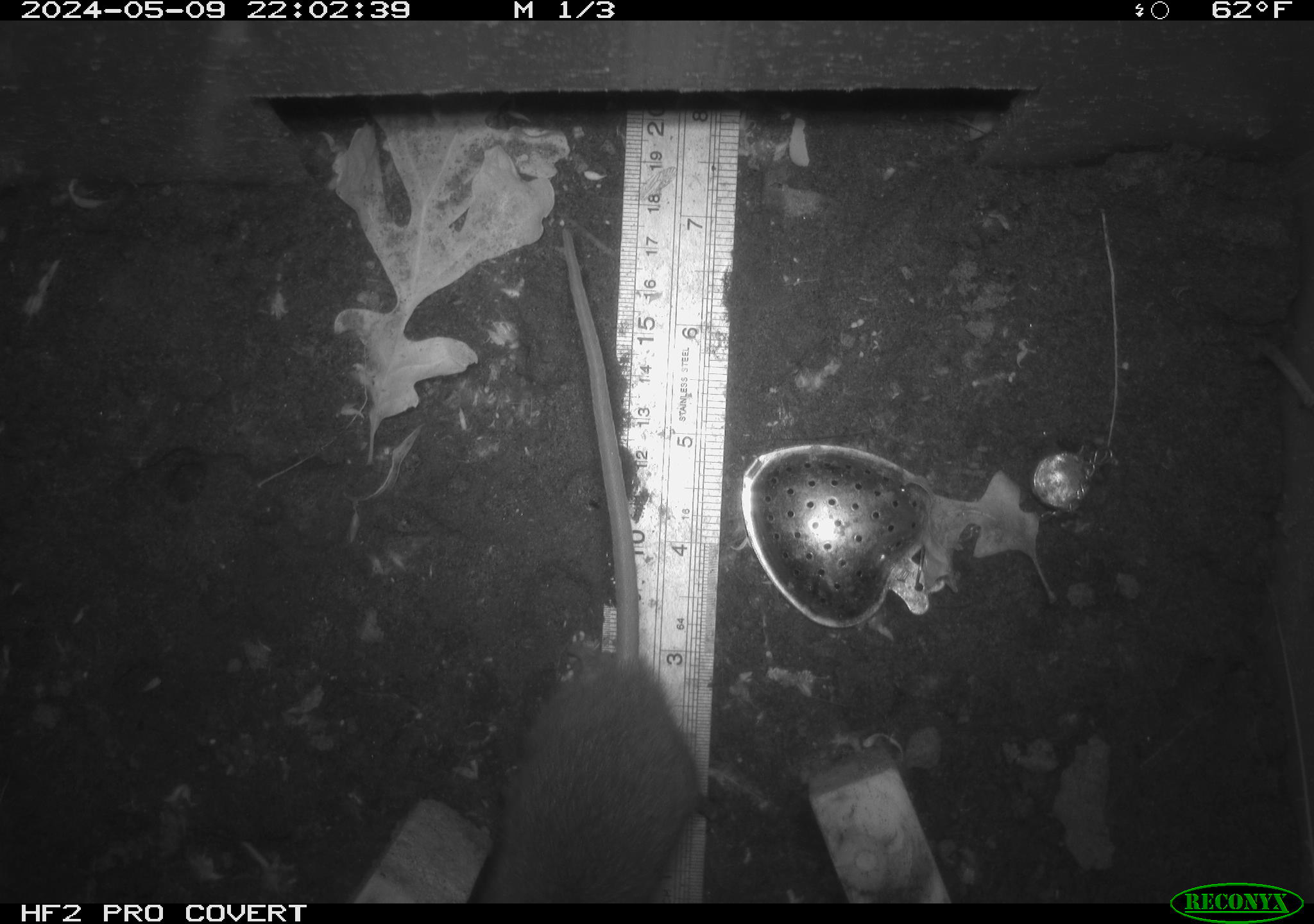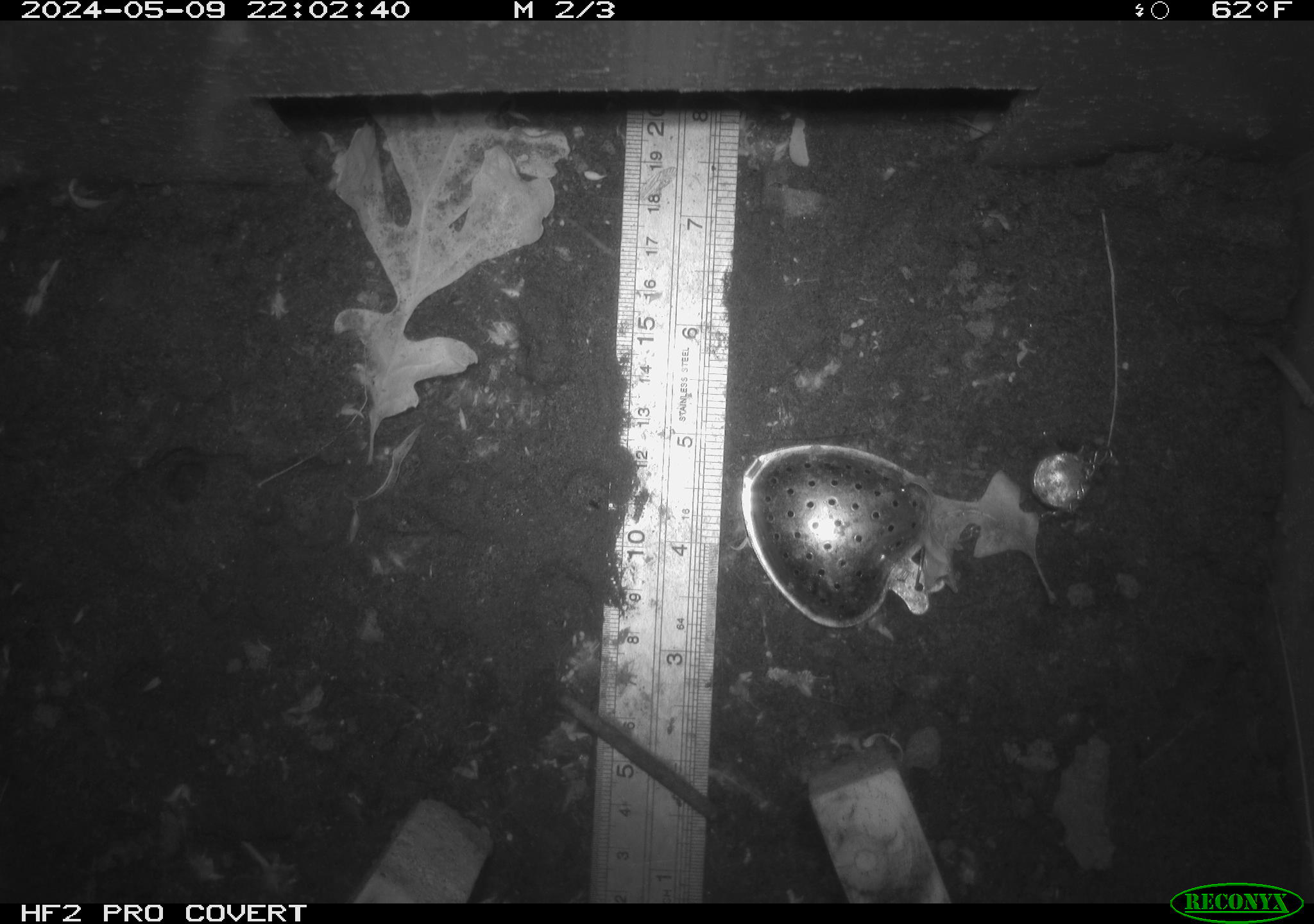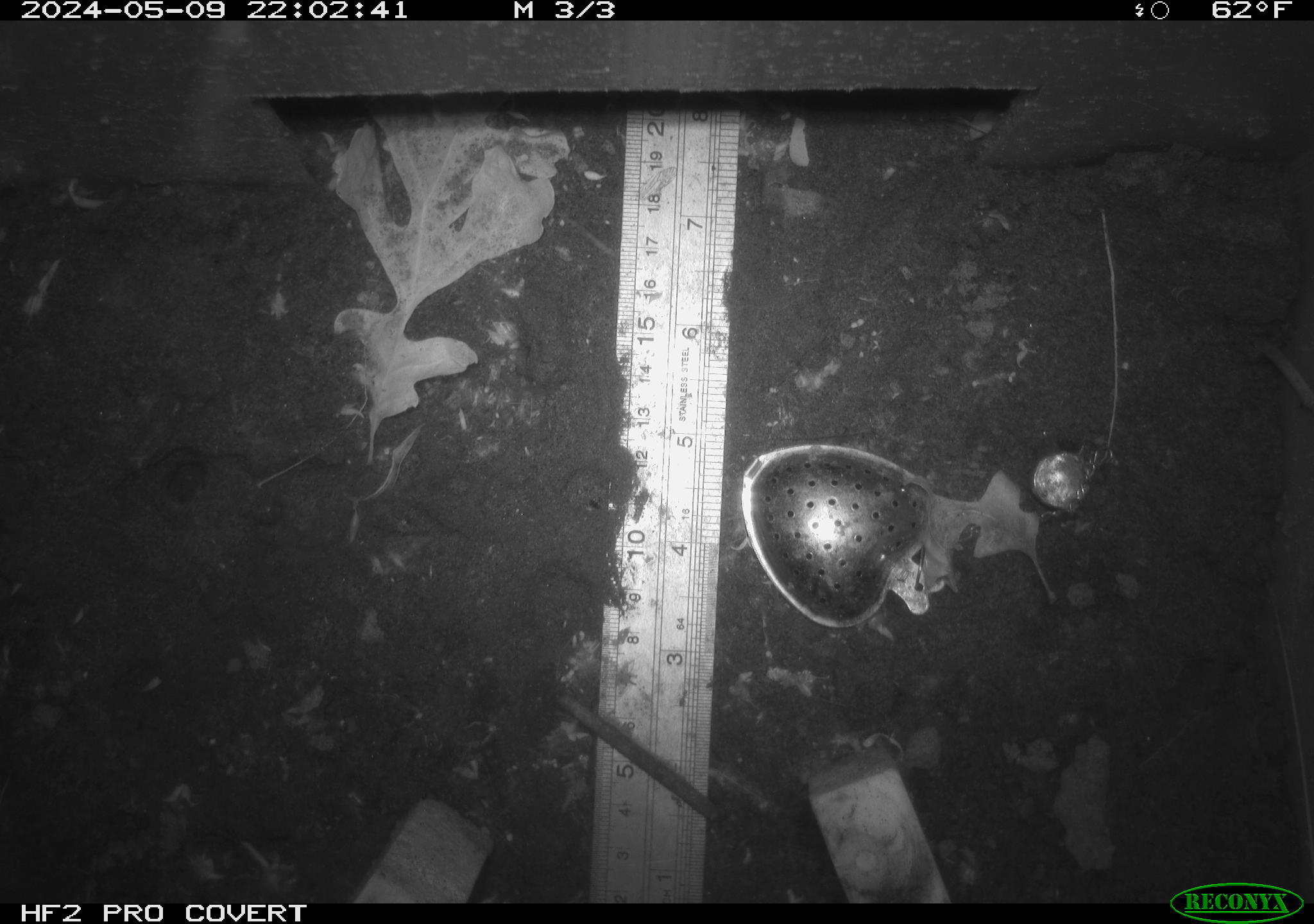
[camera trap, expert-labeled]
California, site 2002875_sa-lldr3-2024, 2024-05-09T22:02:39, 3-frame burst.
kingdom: Animalia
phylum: Chordata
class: Mammalia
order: Rodentia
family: Muridae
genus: Rattus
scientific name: Rattus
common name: rat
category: rattus species